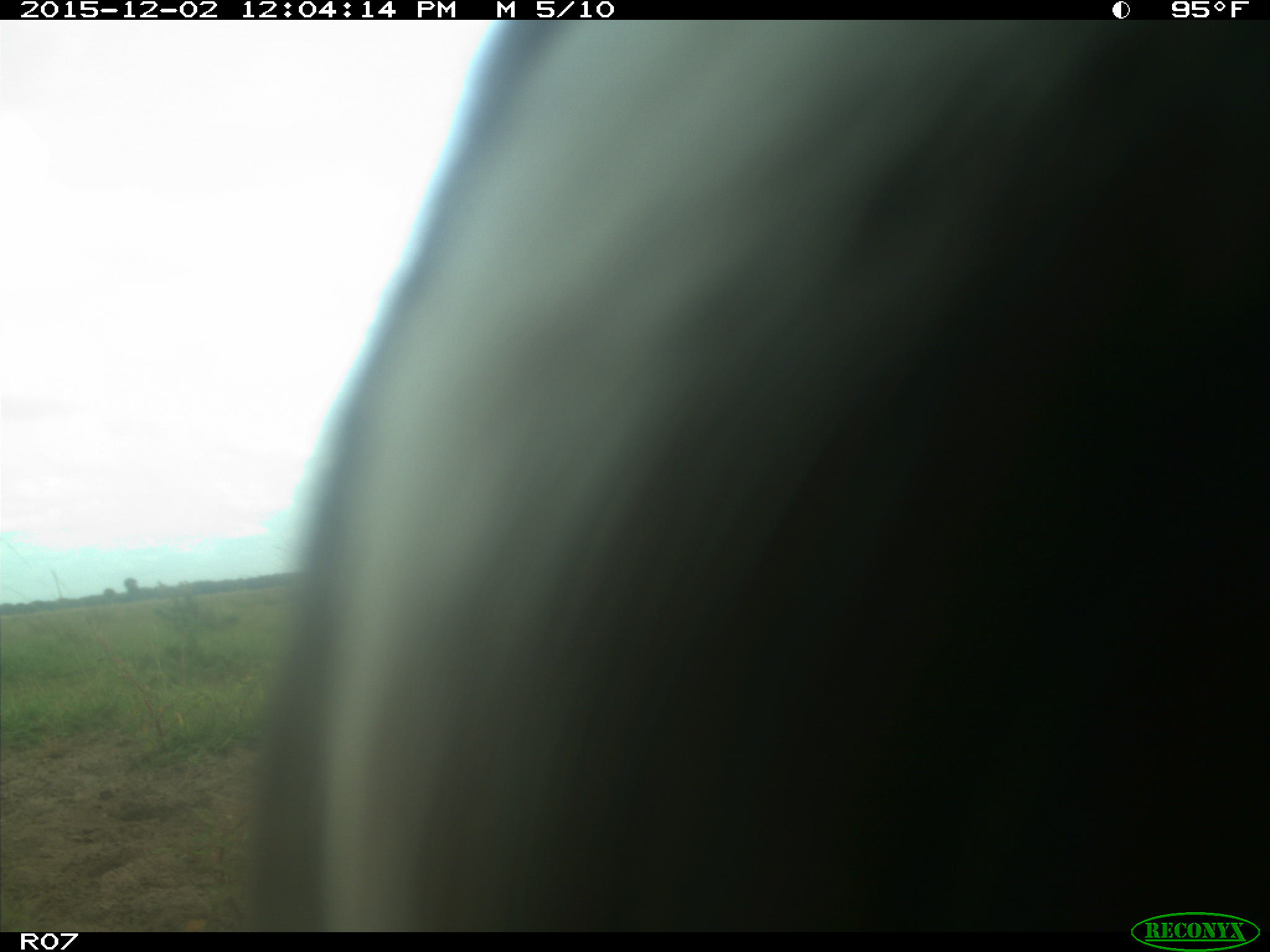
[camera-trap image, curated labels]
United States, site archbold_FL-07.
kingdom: Animalia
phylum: Chordata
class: Mammalia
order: Artiodactyla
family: Bovidae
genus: Bos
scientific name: Bos taurus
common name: domestic cow